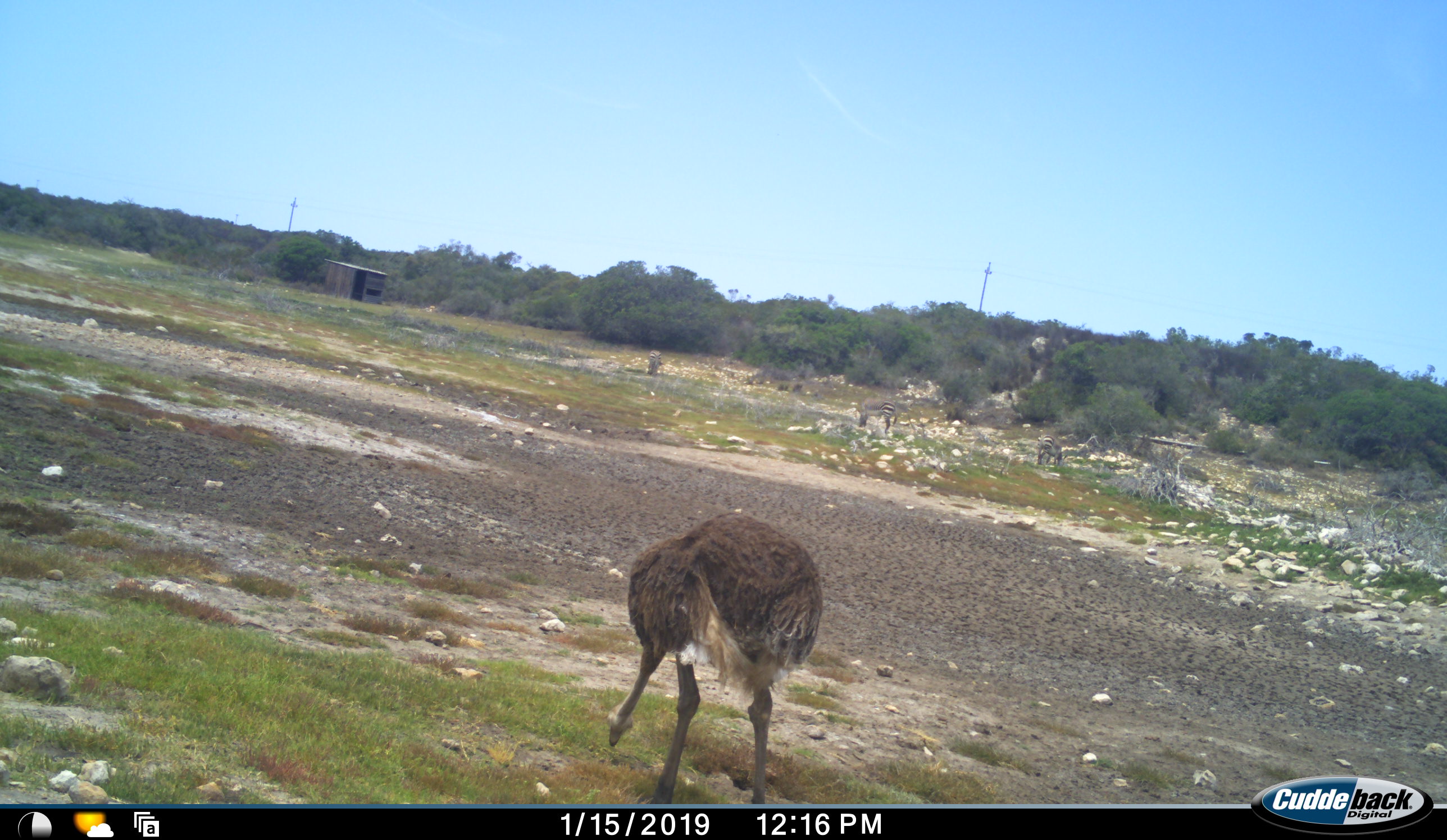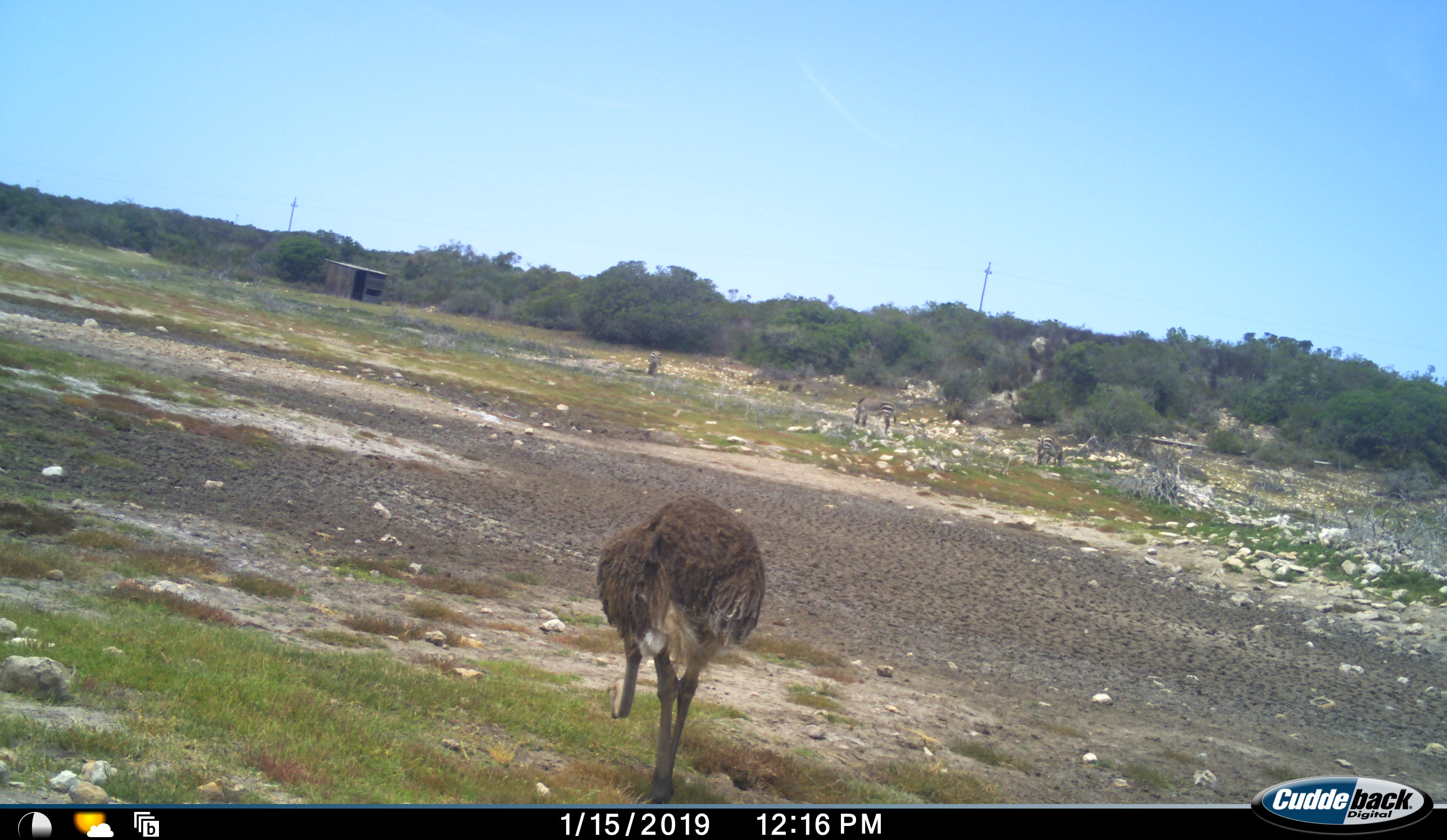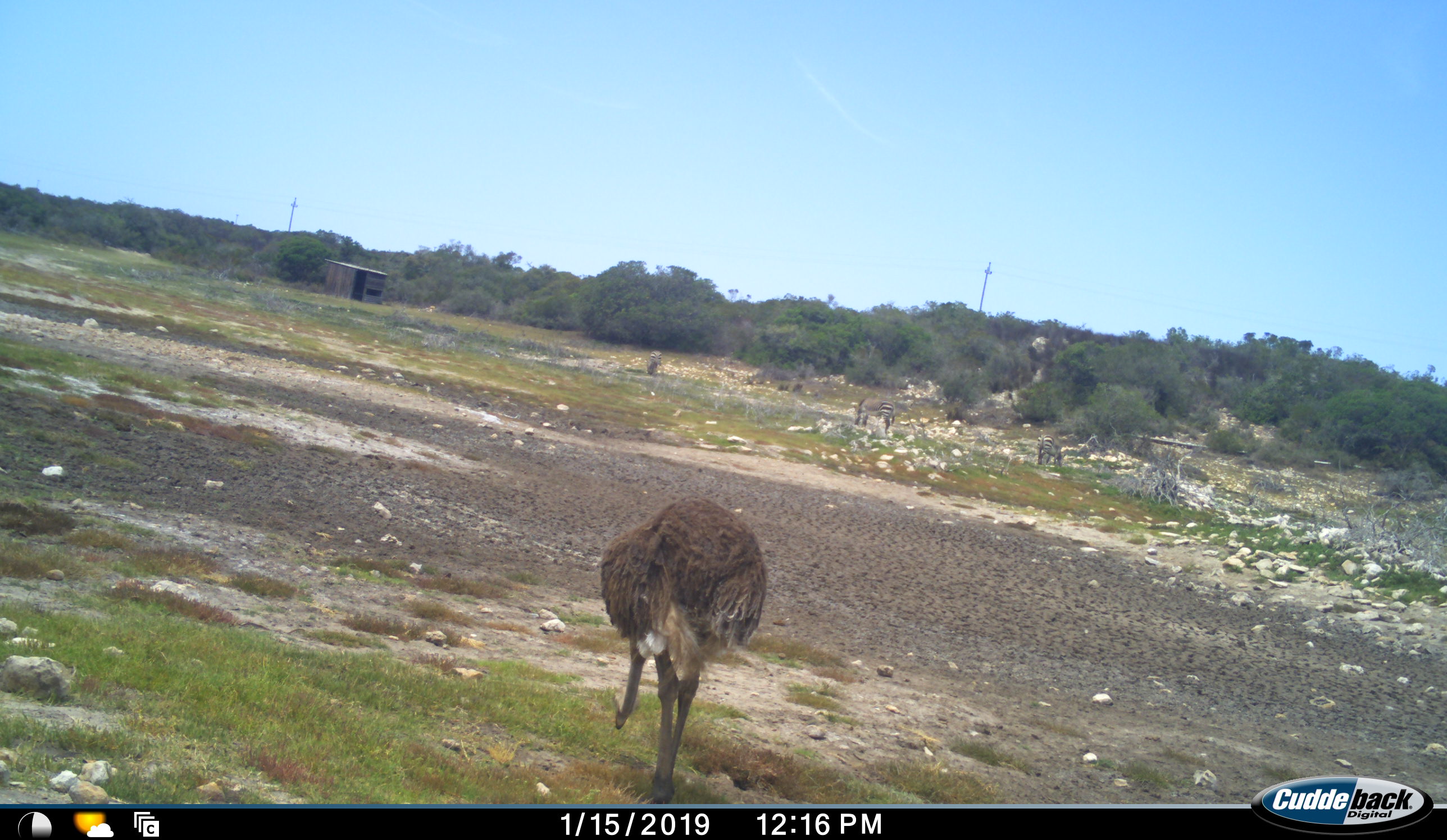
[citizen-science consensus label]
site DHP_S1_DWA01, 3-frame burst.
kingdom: Animalia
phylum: Chordata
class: Aves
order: Struthioniformes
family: Struthionidae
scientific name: Struthionidae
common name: ostrich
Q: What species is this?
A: Ostrich (Struthionidae).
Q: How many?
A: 1.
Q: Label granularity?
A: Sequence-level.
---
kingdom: Animalia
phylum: Chordata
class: Mammalia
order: Perissodactyla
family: Equidae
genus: Equus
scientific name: Equus zebra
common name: mountain zebra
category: zebramountain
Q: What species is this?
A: Zebramountain (mountain zebra) (Equus zebra).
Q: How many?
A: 3.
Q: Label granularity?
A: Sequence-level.